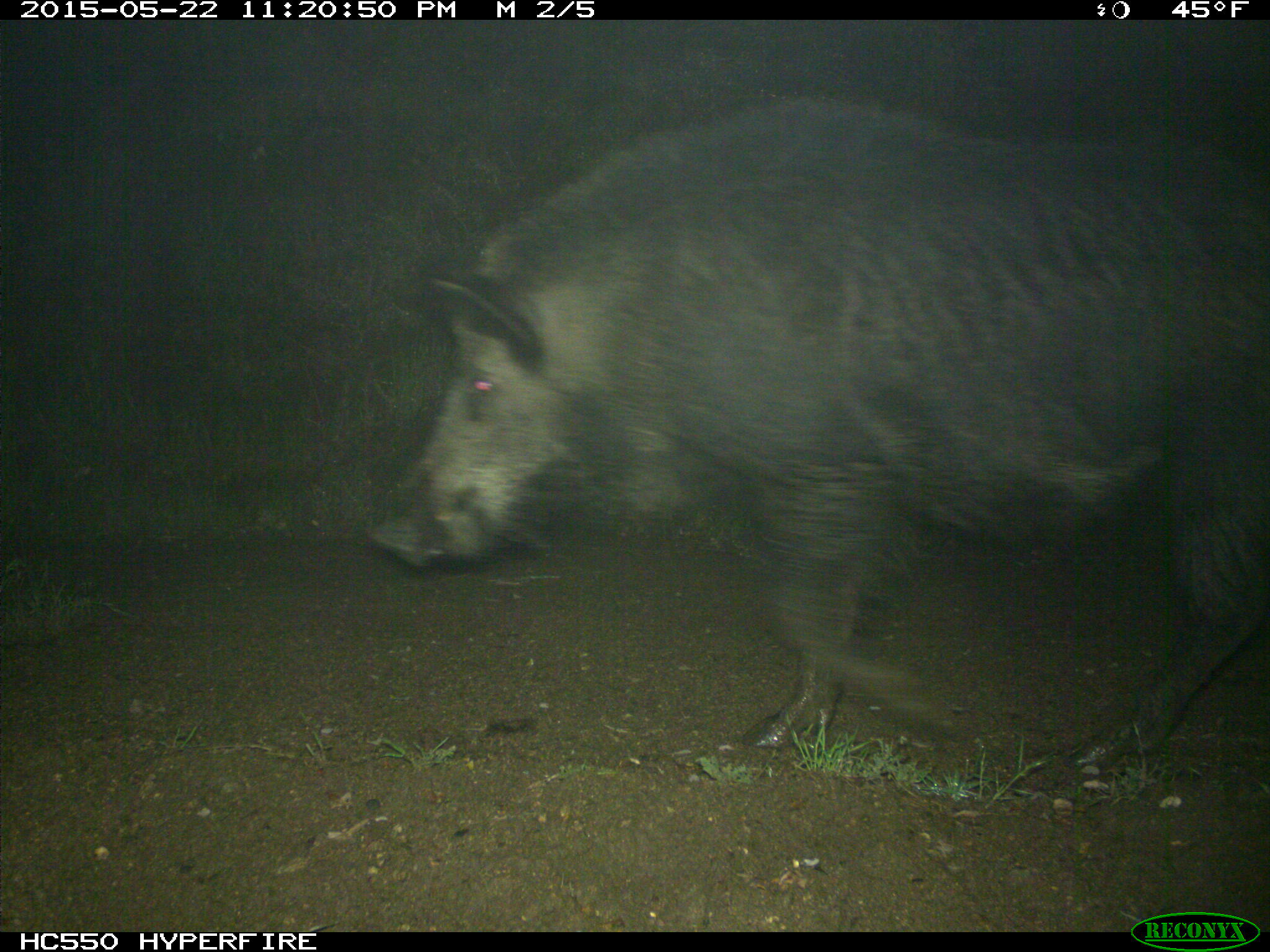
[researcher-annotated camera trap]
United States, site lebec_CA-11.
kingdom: Animalia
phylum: Chordata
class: Mammalia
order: Artiodactyla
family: Suidae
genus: Sus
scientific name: Sus scrofa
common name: wild boar